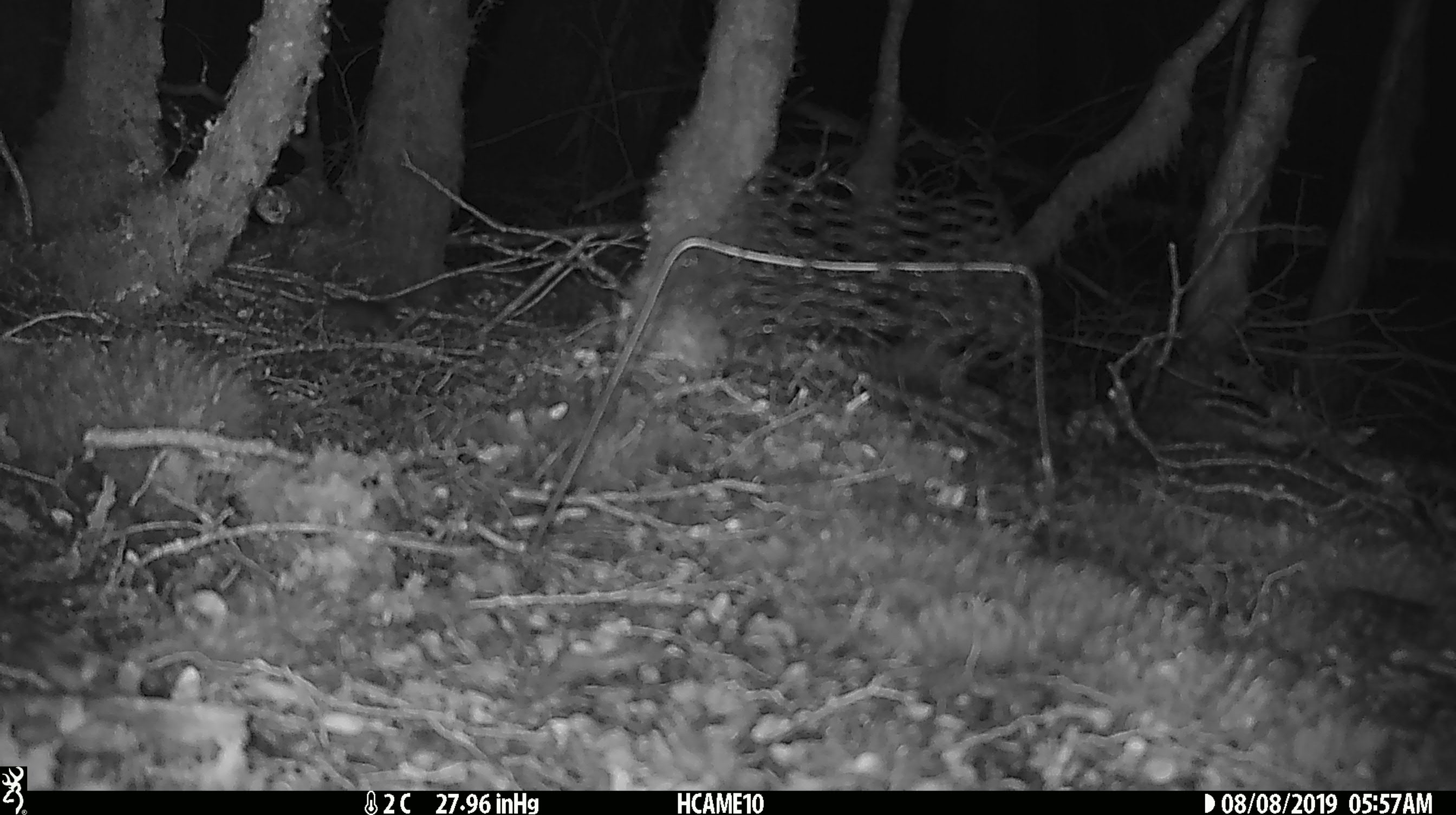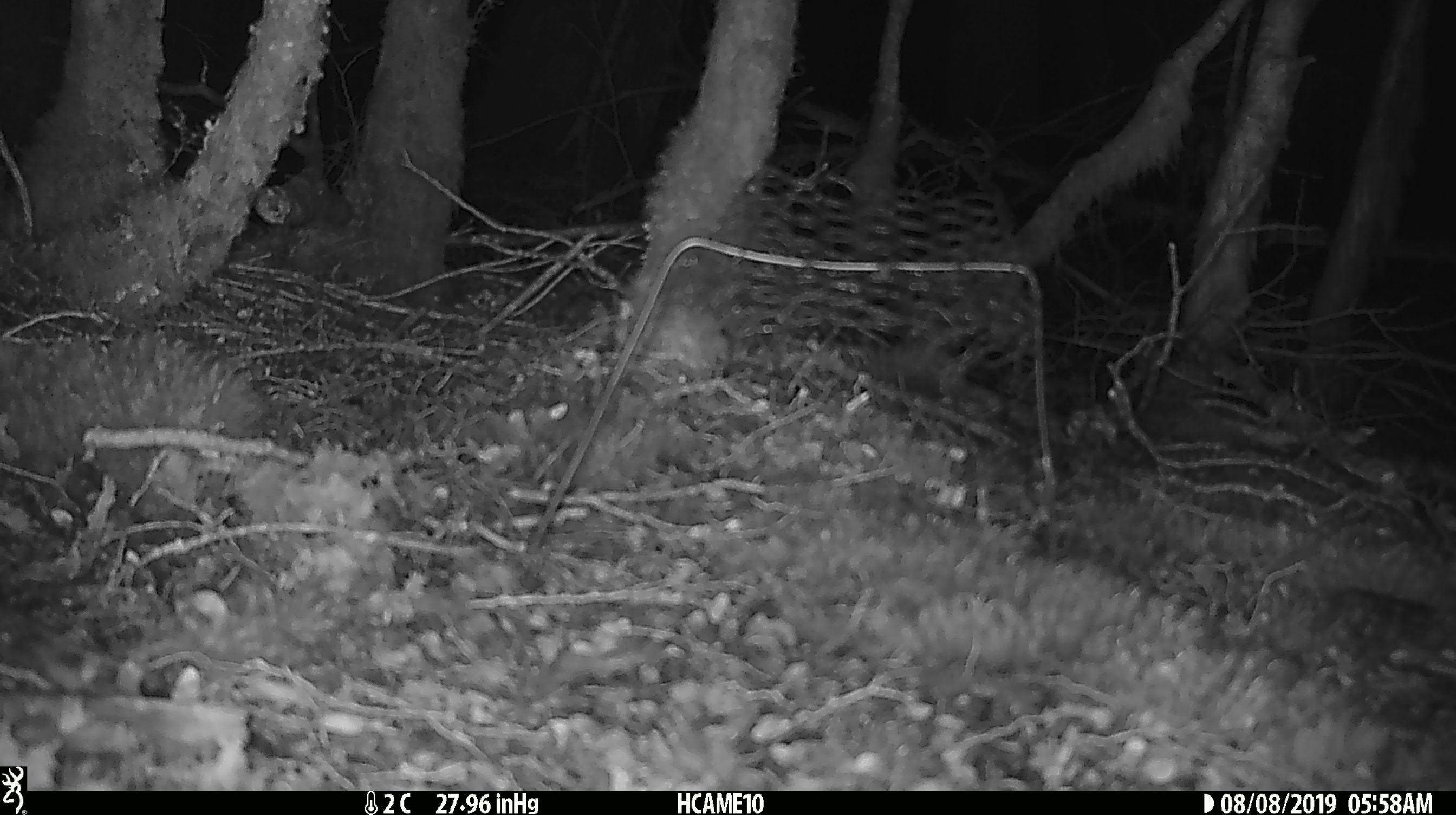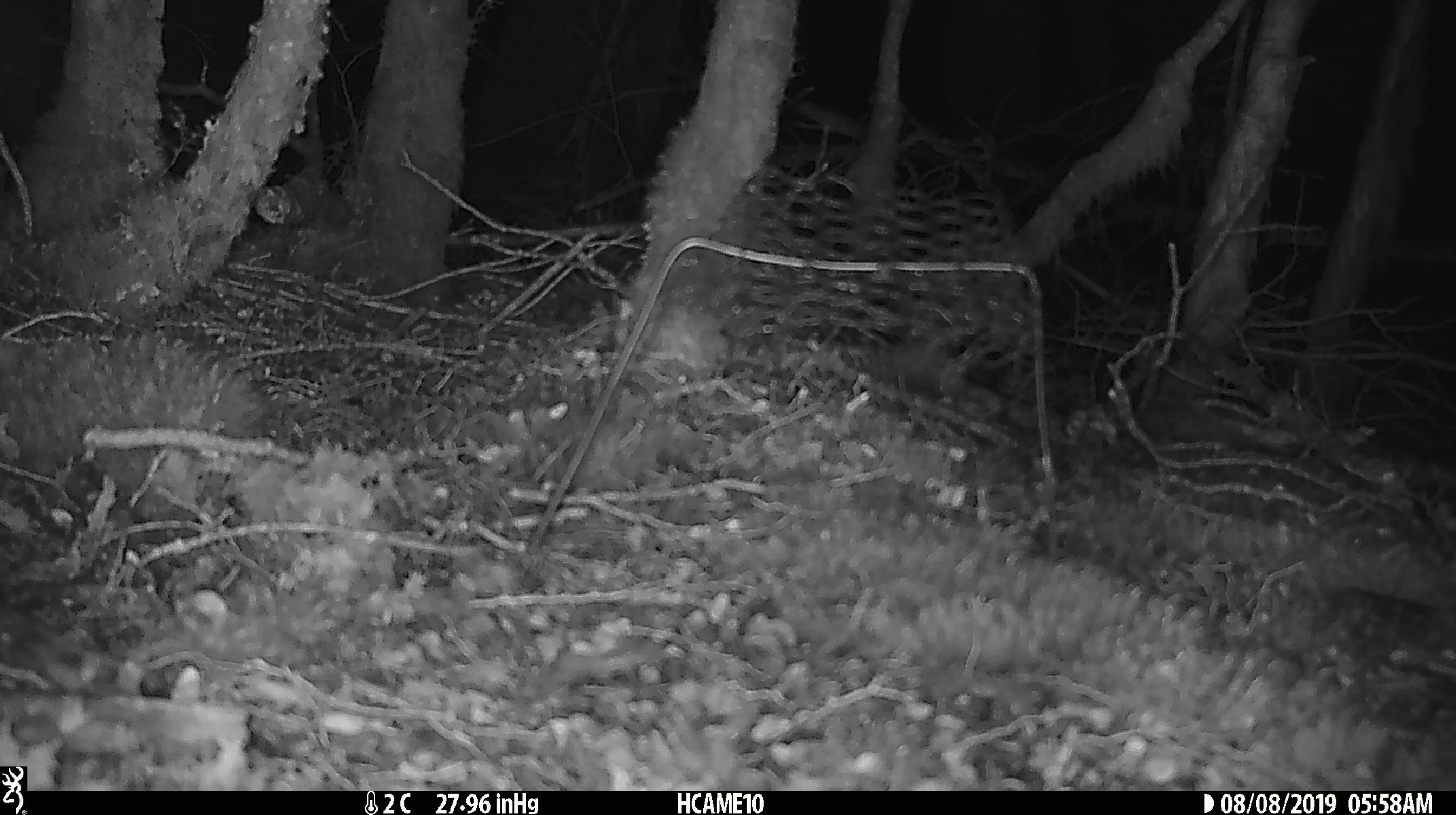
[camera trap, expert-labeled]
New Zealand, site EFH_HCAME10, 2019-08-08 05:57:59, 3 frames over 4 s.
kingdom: Animalia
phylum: Chordata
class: Mammalia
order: Rodentia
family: Muridae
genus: Mus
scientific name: Mus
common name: mouse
Mouse (Mus).